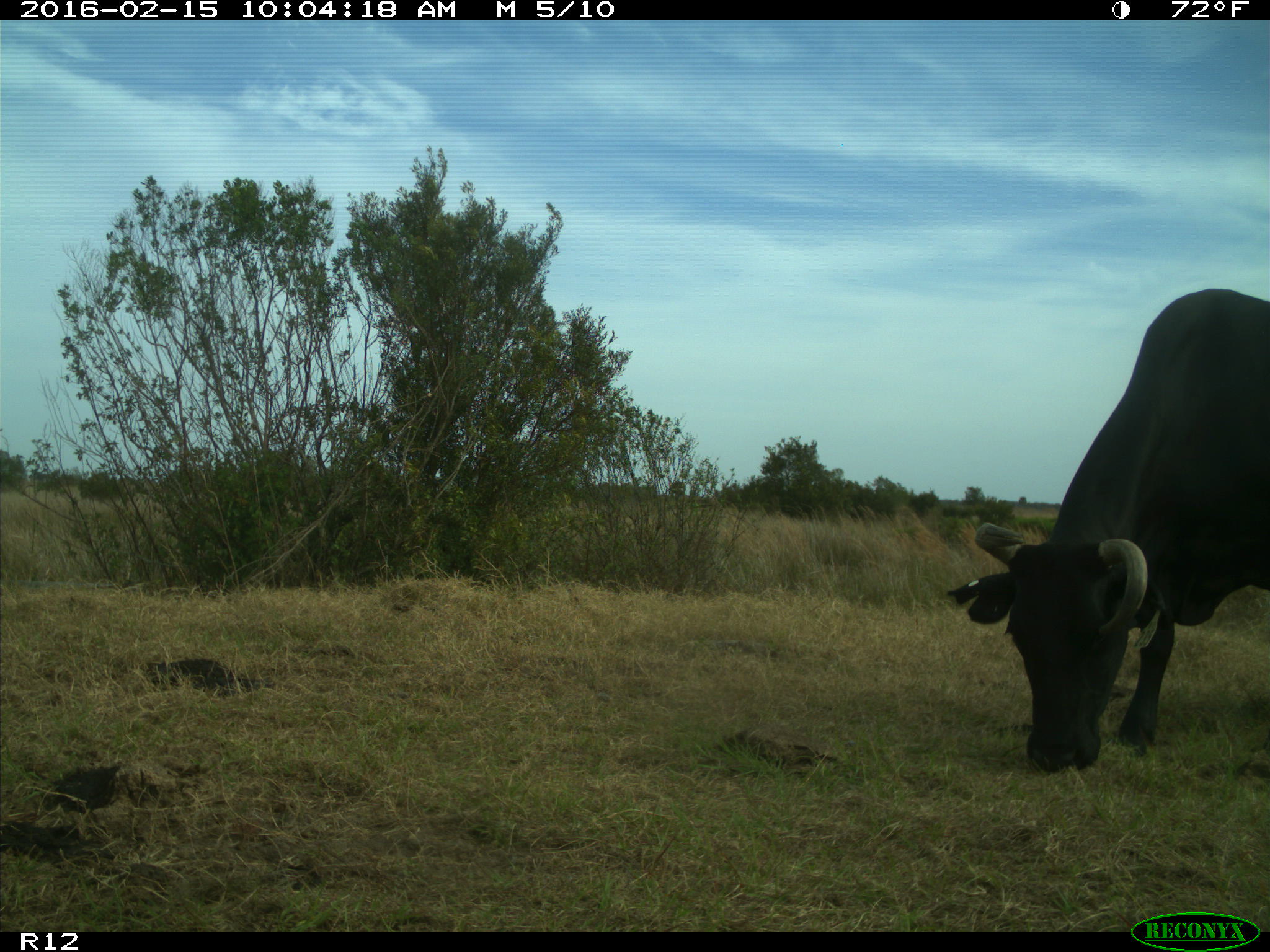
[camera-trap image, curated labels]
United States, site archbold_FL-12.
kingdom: Animalia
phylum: Chordata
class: Mammalia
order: Artiodactyla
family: Bovidae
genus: Bos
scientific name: Bos taurus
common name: domestic cow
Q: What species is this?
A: Bos taurus (domestic cow).